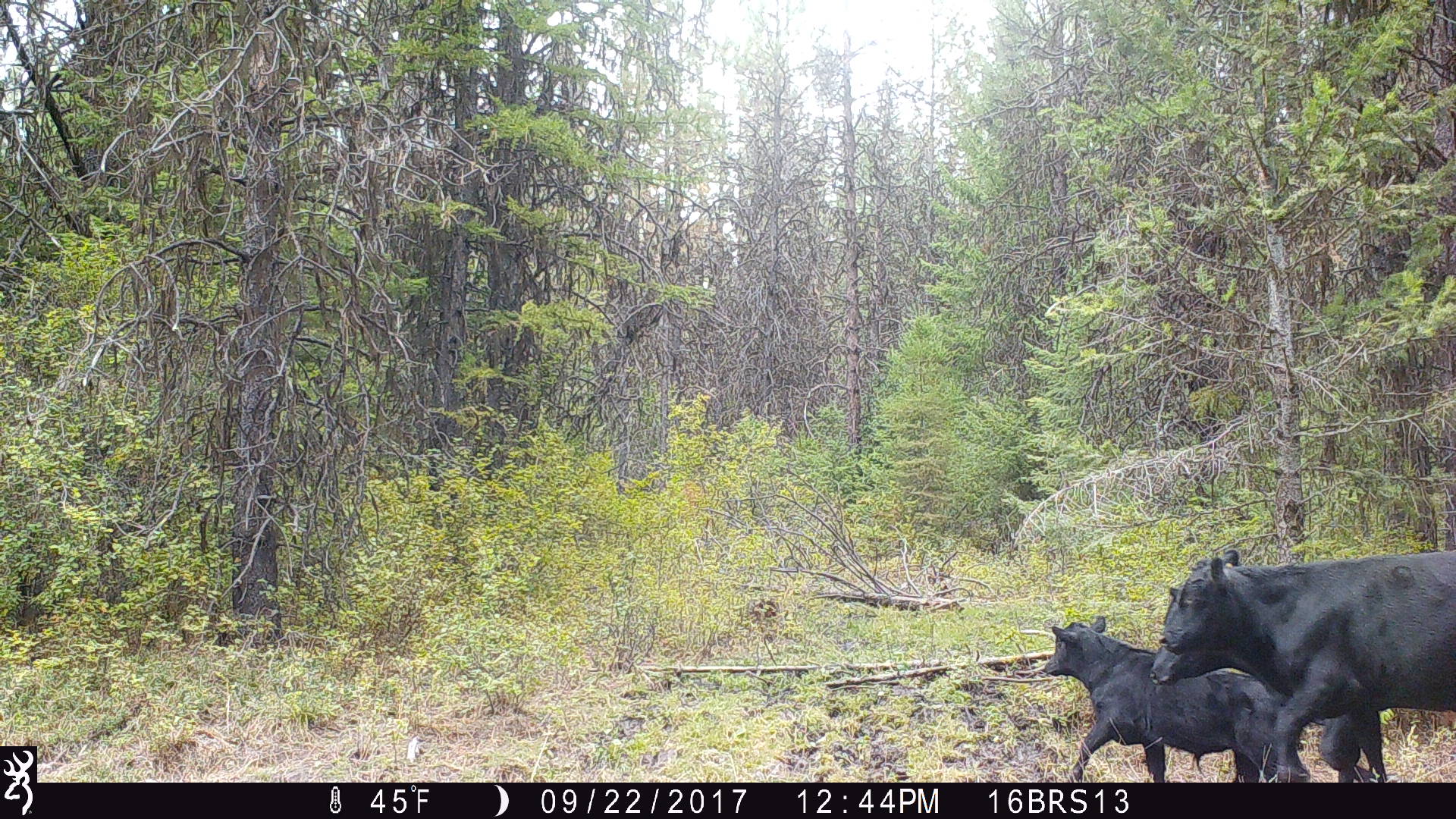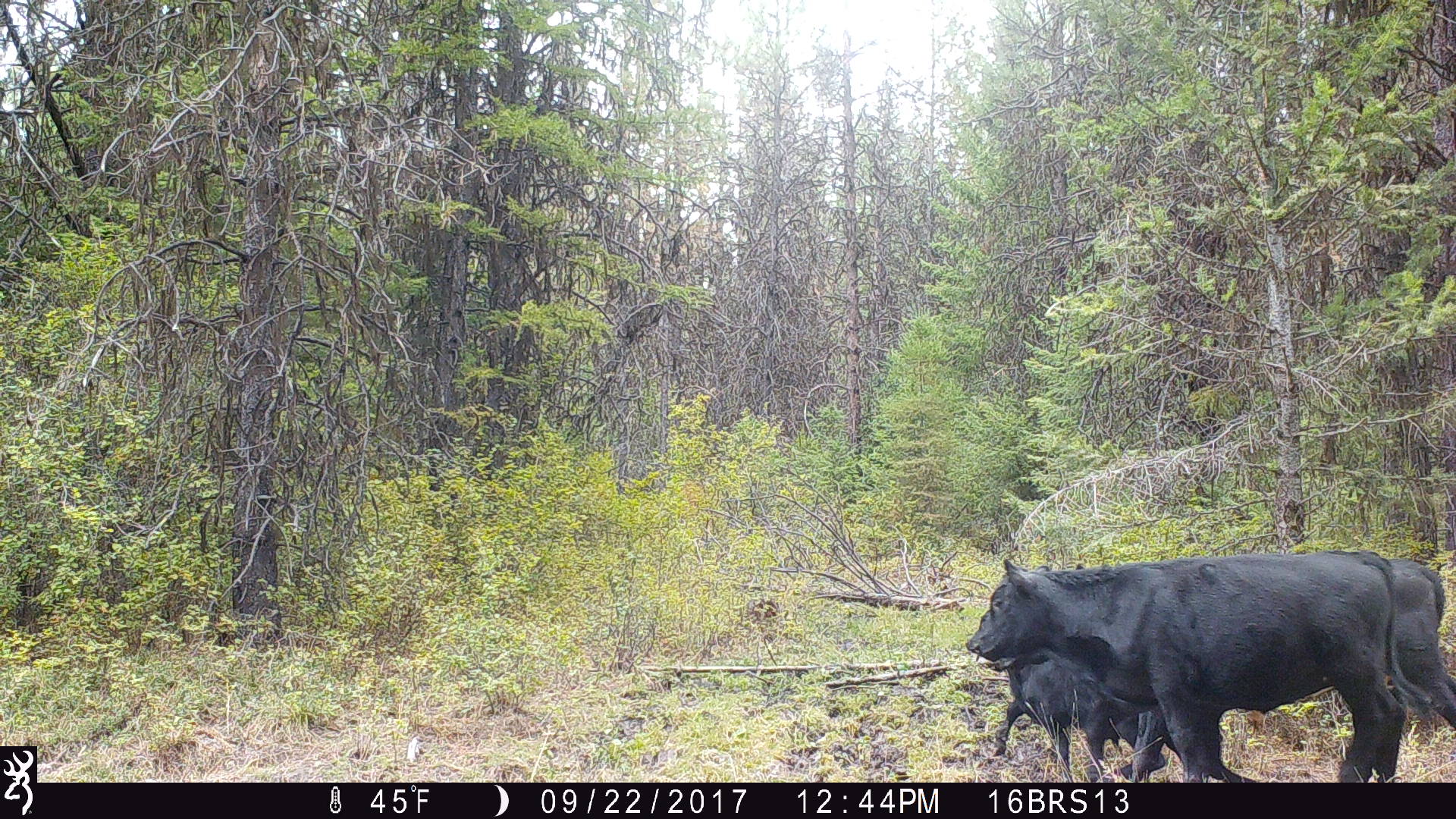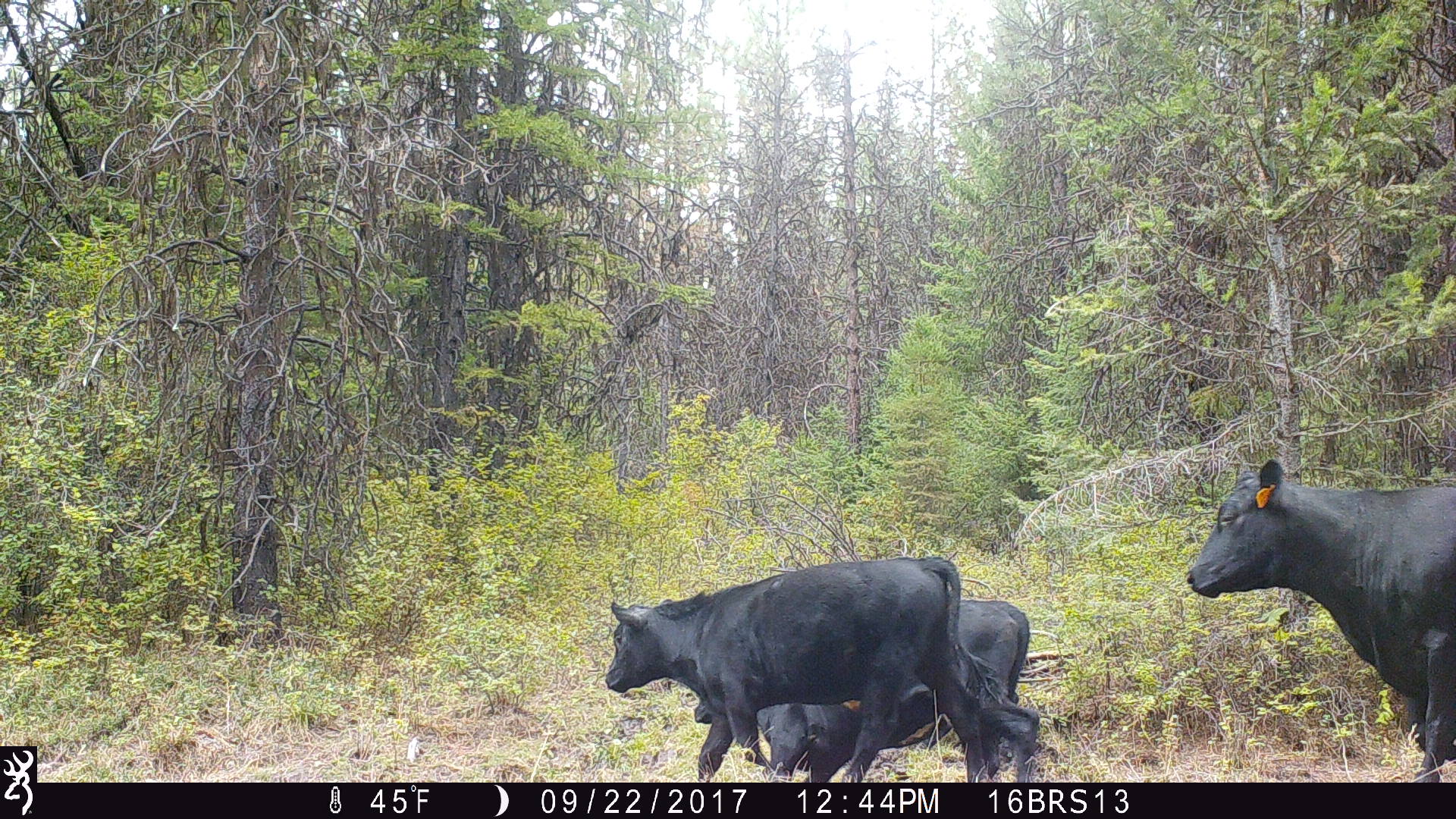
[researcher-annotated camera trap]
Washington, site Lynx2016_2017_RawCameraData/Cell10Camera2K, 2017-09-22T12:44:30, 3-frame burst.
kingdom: Animalia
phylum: Chordata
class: Mammalia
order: Artiodactyla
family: Bovidae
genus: Bos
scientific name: Bos taurus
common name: domestic cattle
Domestic cattle (Bos taurus). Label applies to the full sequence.